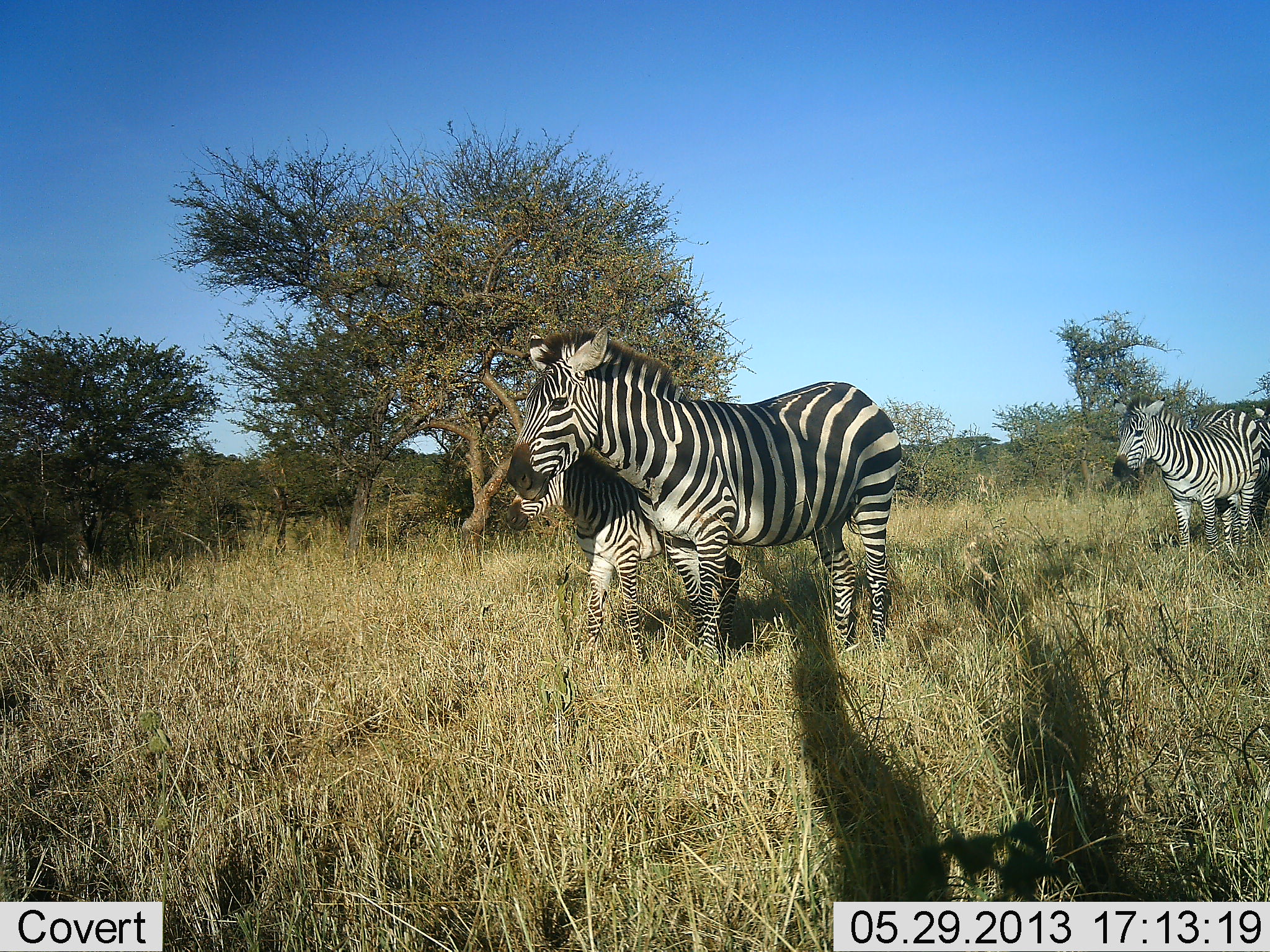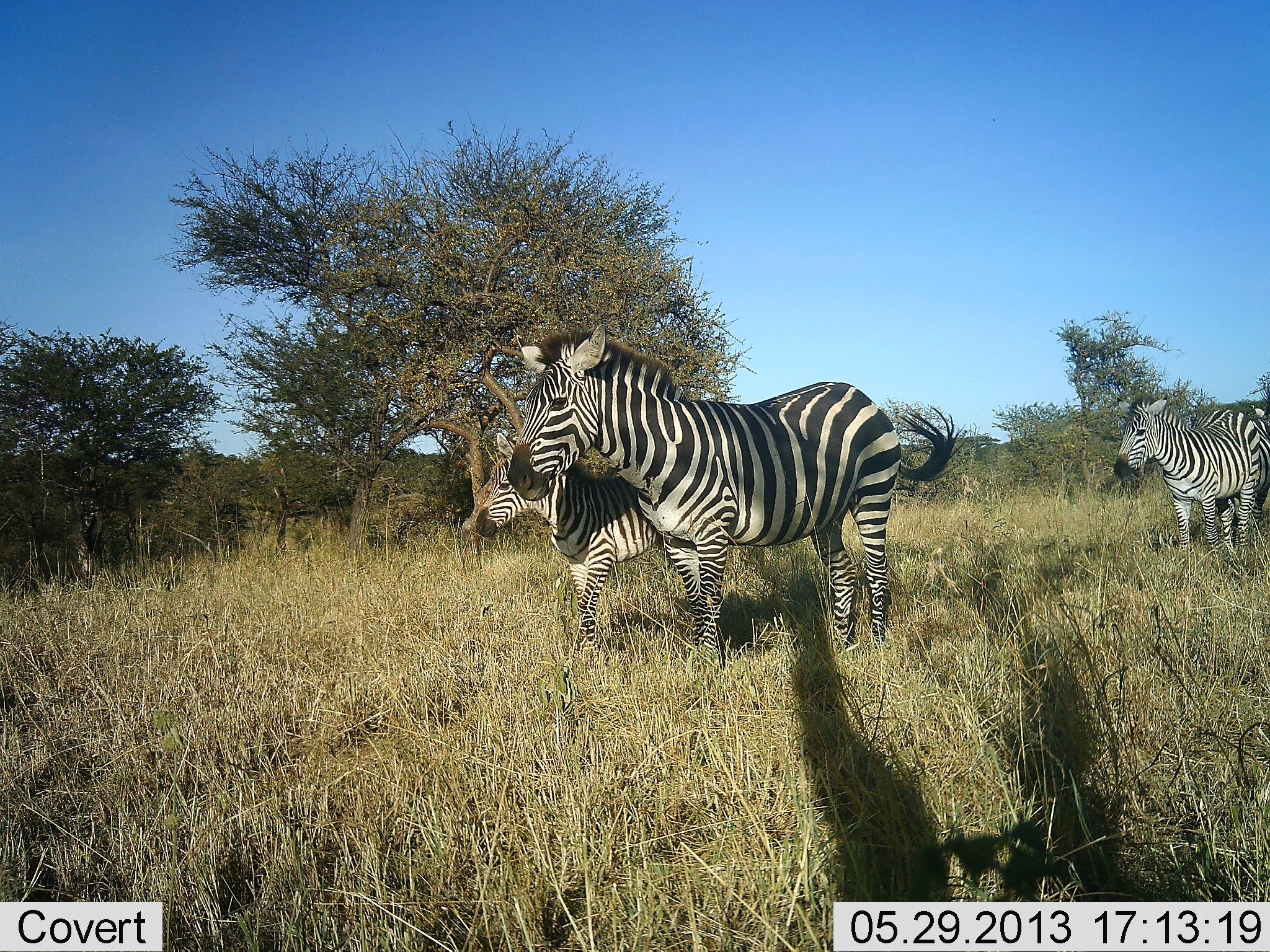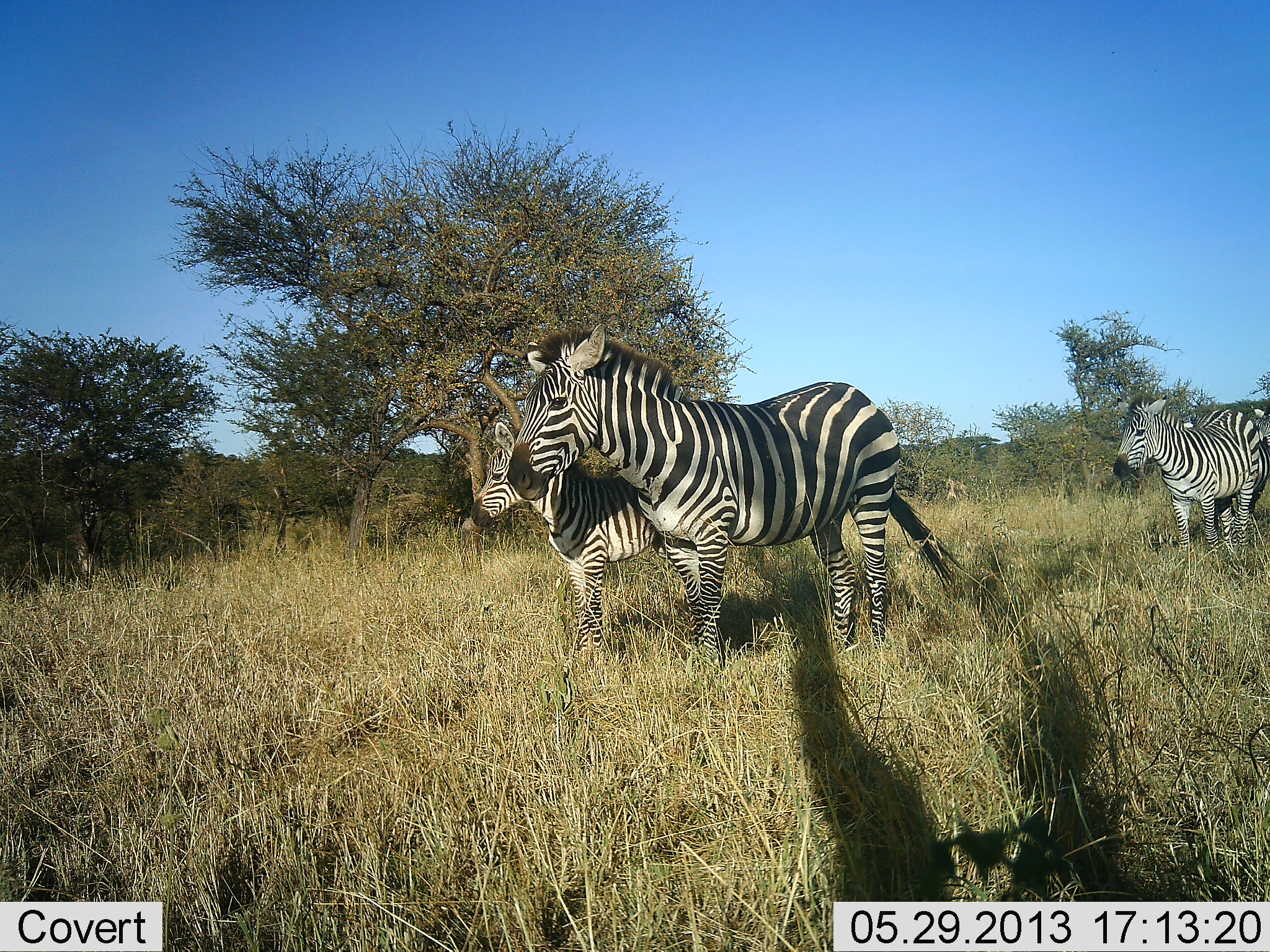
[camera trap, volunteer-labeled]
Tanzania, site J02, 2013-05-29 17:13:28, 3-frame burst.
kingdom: Animalia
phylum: Chordata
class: Mammalia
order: Perissodactyla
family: Equidae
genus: Equus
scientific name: Equus quagga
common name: plains zebra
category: zebra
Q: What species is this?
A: Zebra (plains zebra) (Equus quagga).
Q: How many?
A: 4.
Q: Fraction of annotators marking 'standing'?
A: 80%.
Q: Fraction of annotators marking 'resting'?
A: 10%.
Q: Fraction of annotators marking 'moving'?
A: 30%.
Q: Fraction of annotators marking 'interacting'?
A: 0%.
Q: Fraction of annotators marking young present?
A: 80%.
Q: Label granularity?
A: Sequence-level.